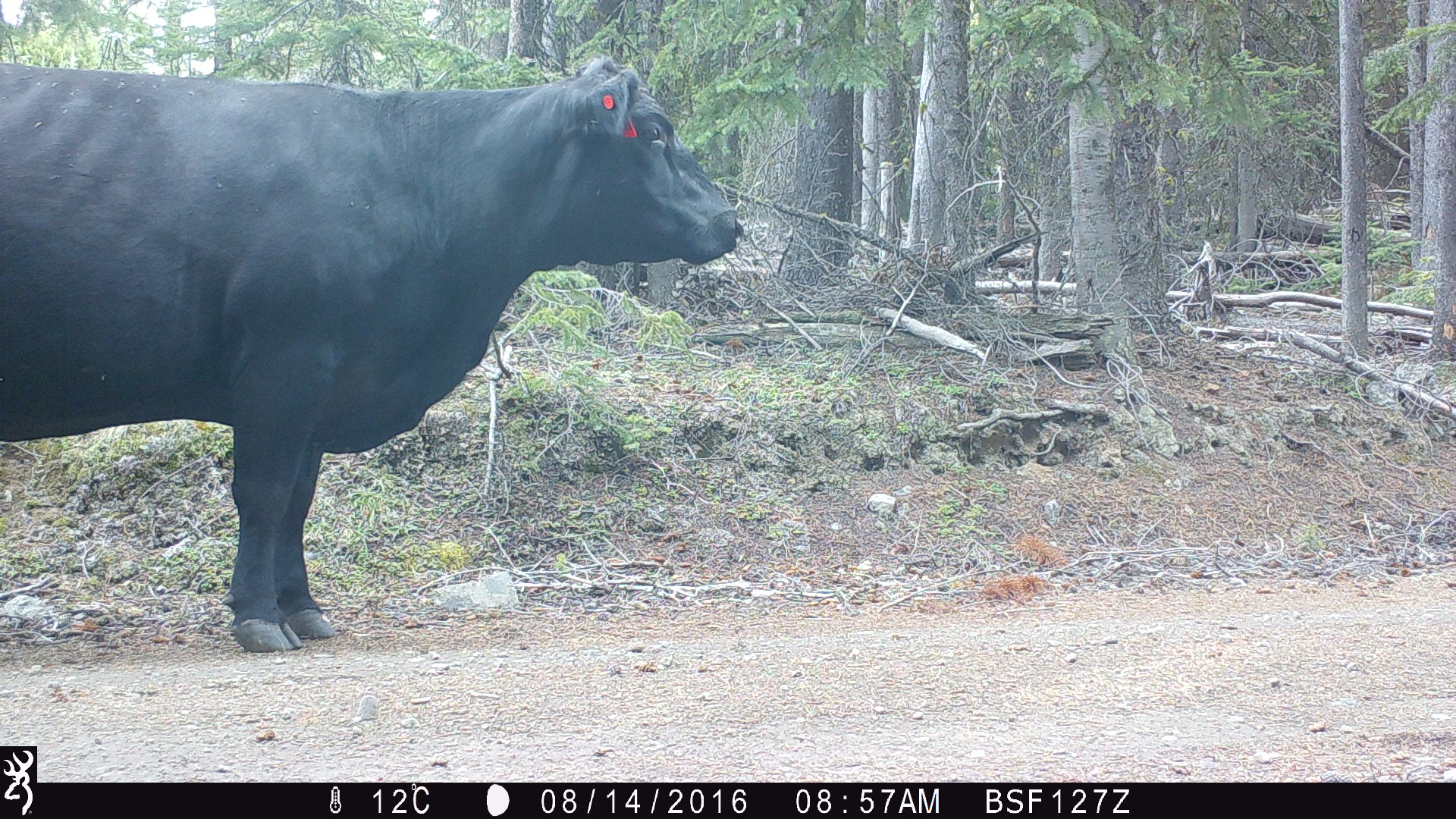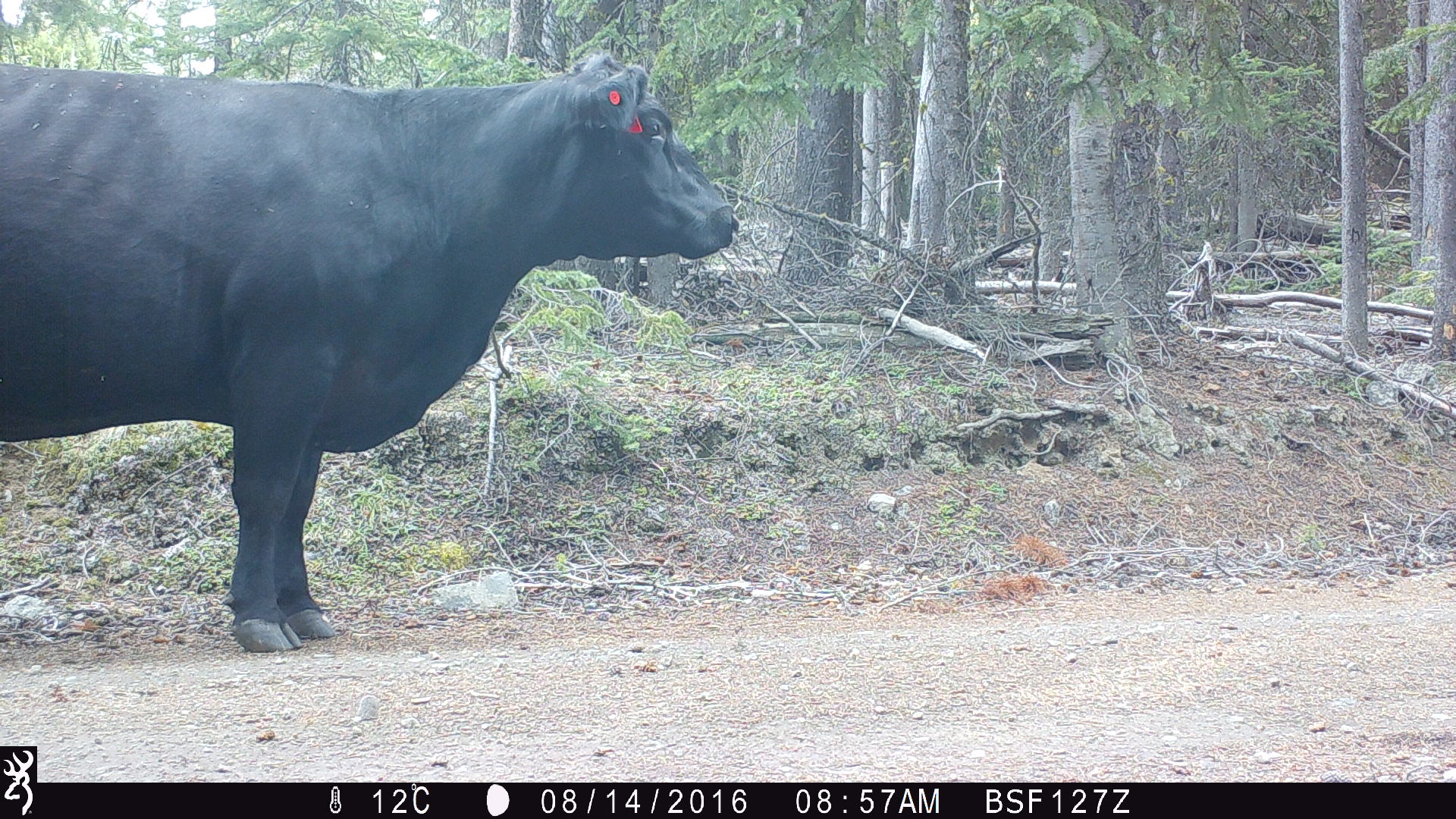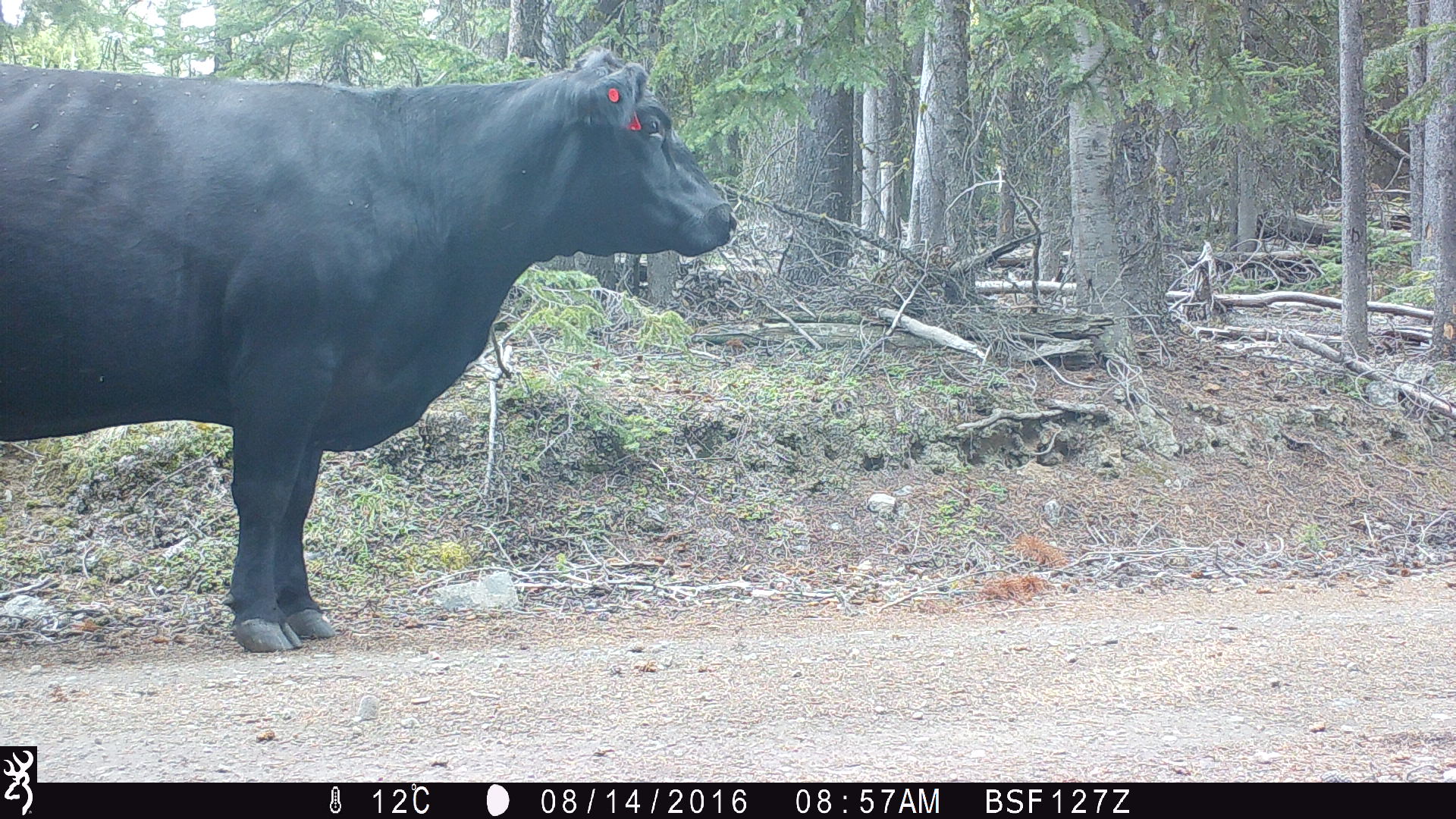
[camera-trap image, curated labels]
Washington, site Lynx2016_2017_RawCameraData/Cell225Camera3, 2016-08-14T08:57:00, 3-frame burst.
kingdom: Animalia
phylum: Chordata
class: Mammalia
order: Artiodactyla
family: Bovidae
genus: Bos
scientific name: Bos taurus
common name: domestic cattle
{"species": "domestic cattle (Bos taurus)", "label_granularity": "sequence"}